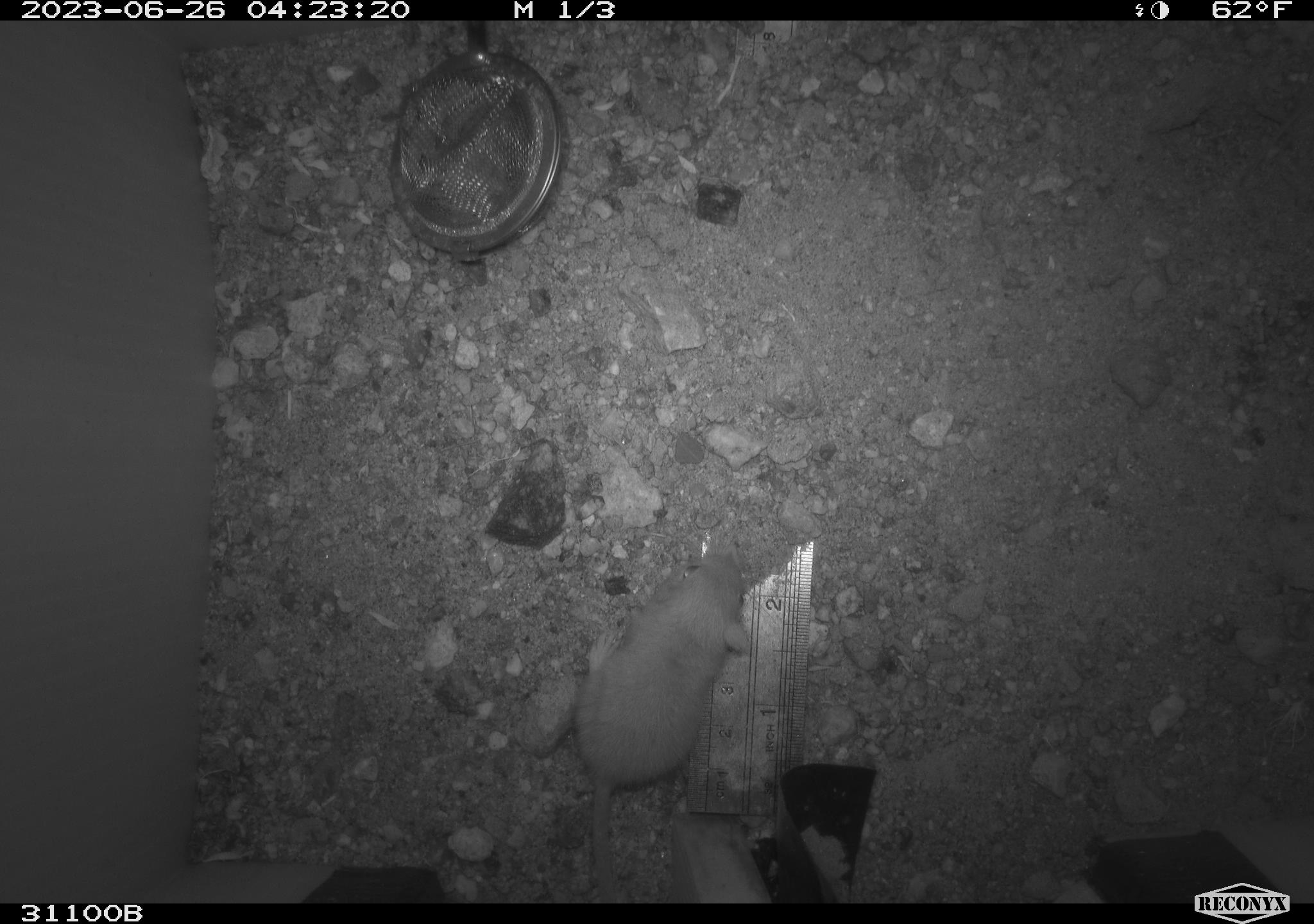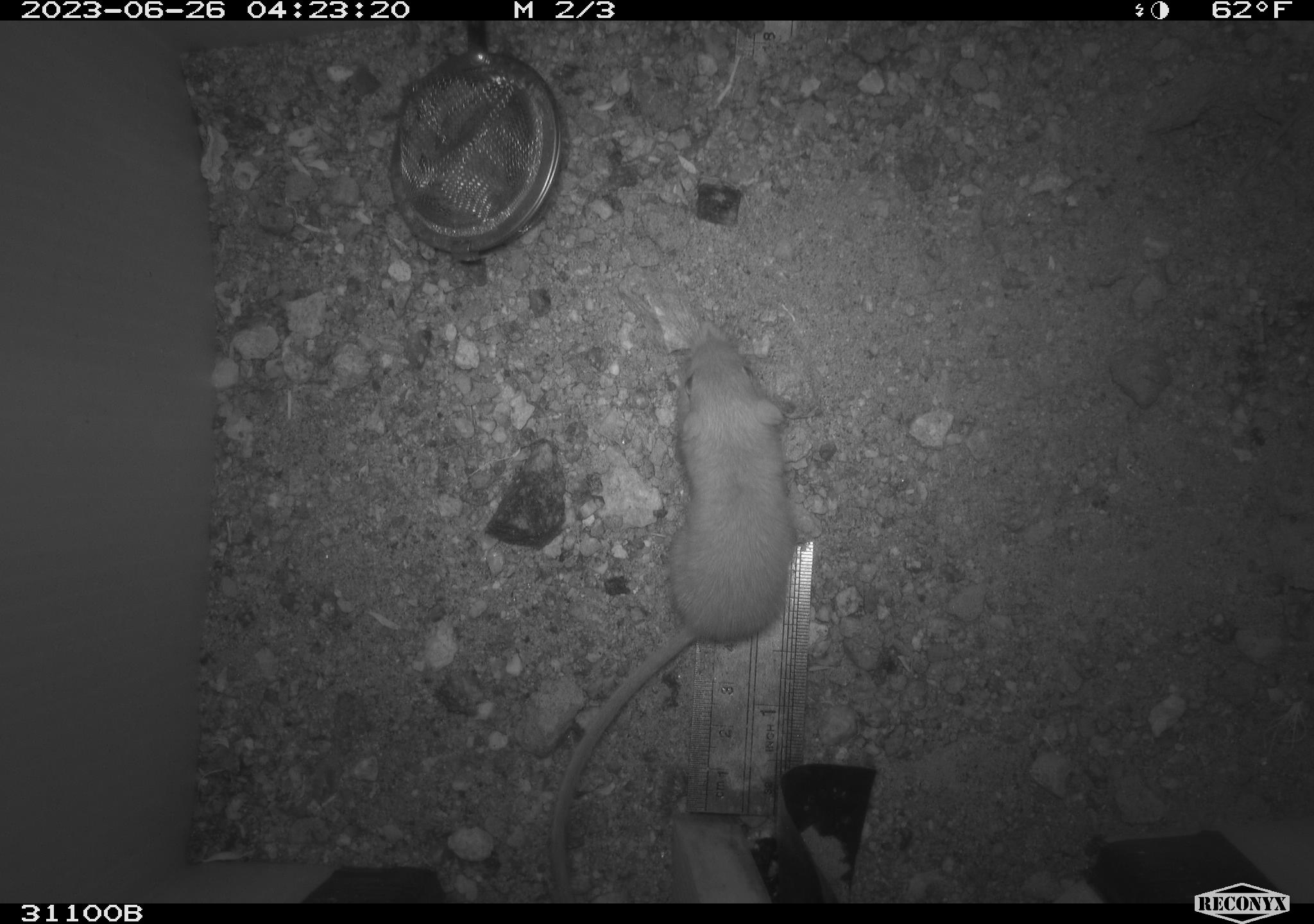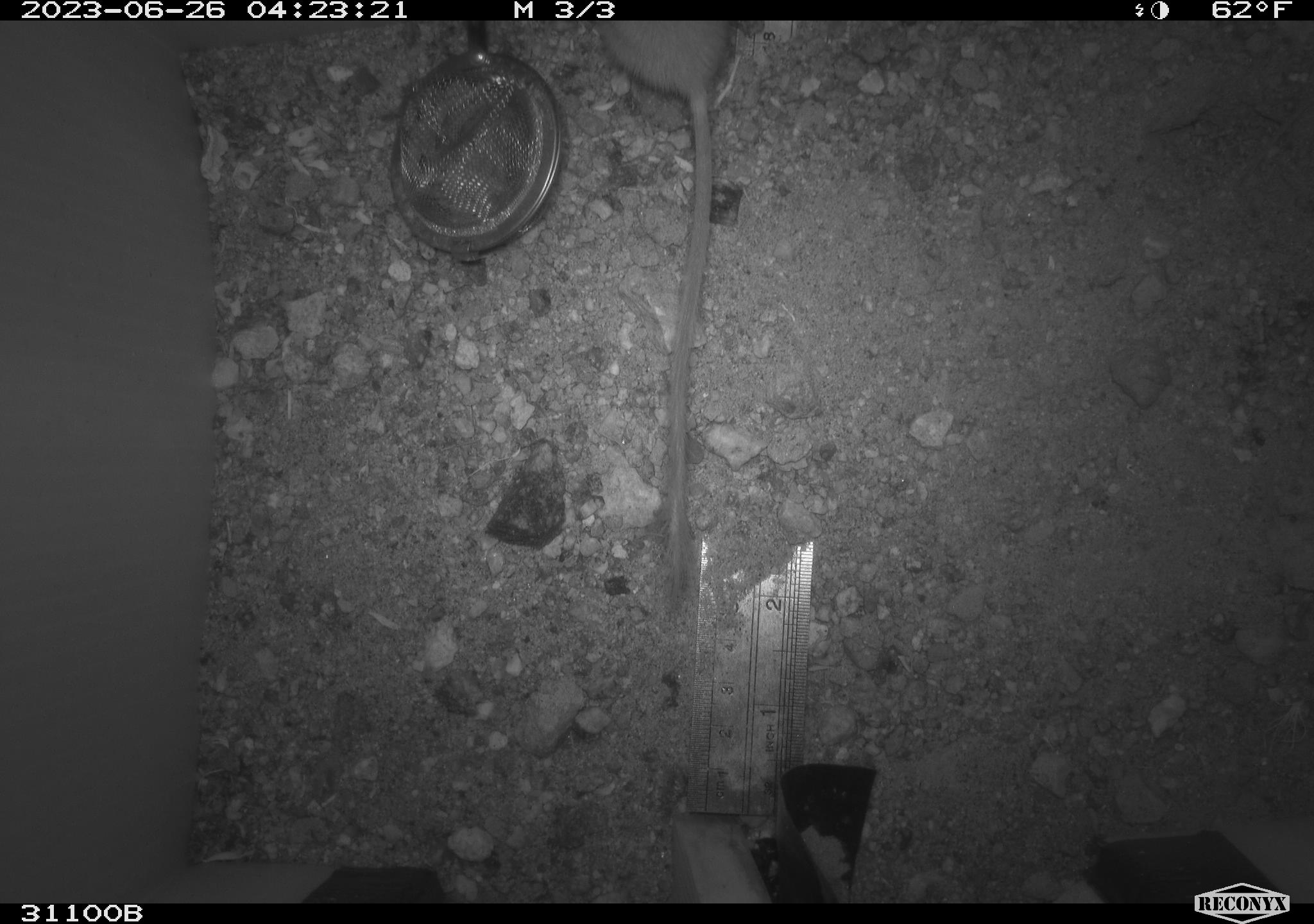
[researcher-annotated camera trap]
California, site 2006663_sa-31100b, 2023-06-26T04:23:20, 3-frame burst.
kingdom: Animalia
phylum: Chordata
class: Mammalia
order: Rodentia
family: Heteromyidae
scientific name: Heteromyidae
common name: kangaroo rats and pocket mice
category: heteromyidae family